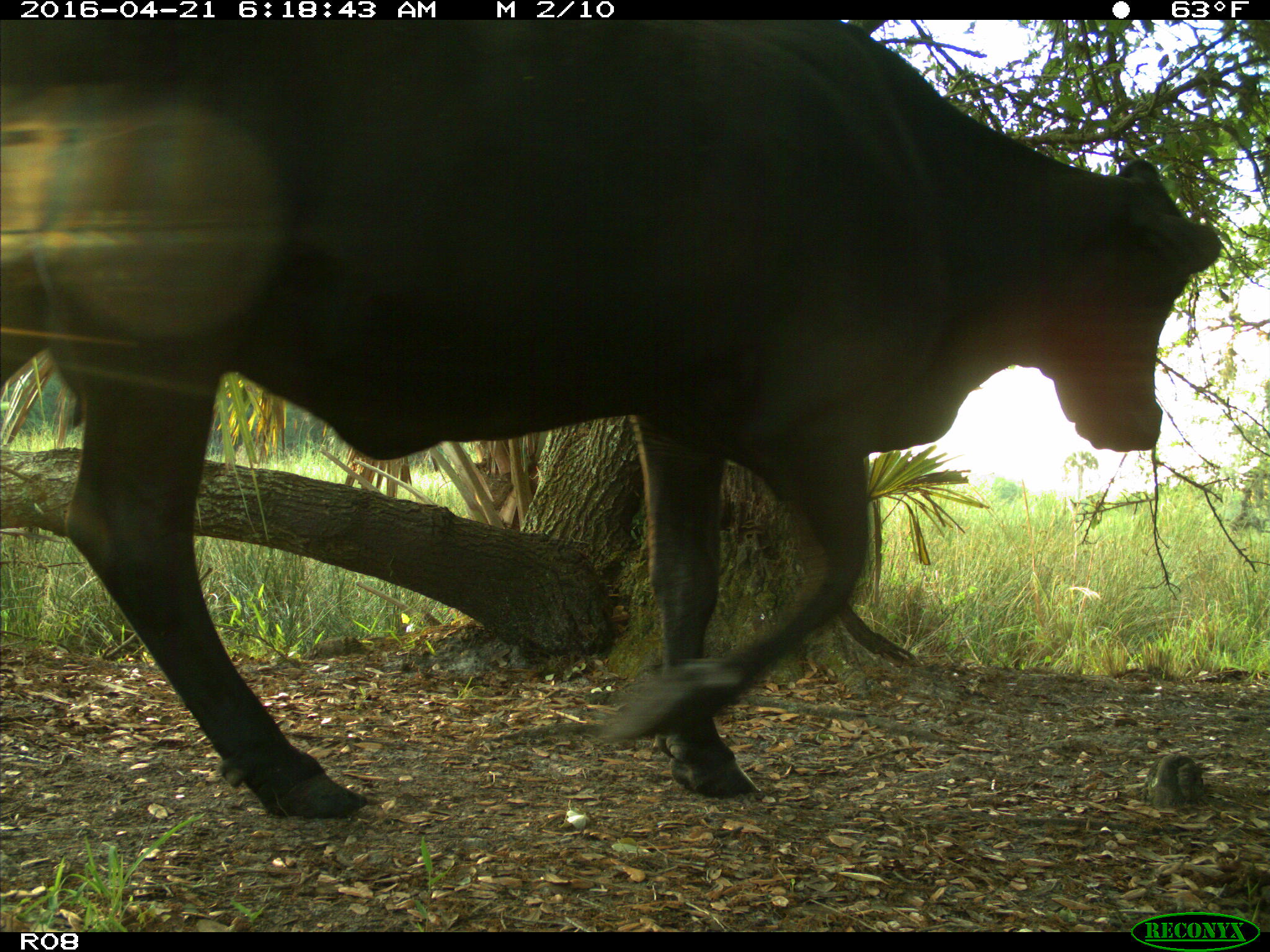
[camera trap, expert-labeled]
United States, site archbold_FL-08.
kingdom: Animalia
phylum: Chordata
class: Mammalia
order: Artiodactyla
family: Bovidae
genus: Bos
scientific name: Bos taurus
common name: domestic cow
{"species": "Bos taurus (domestic cow)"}